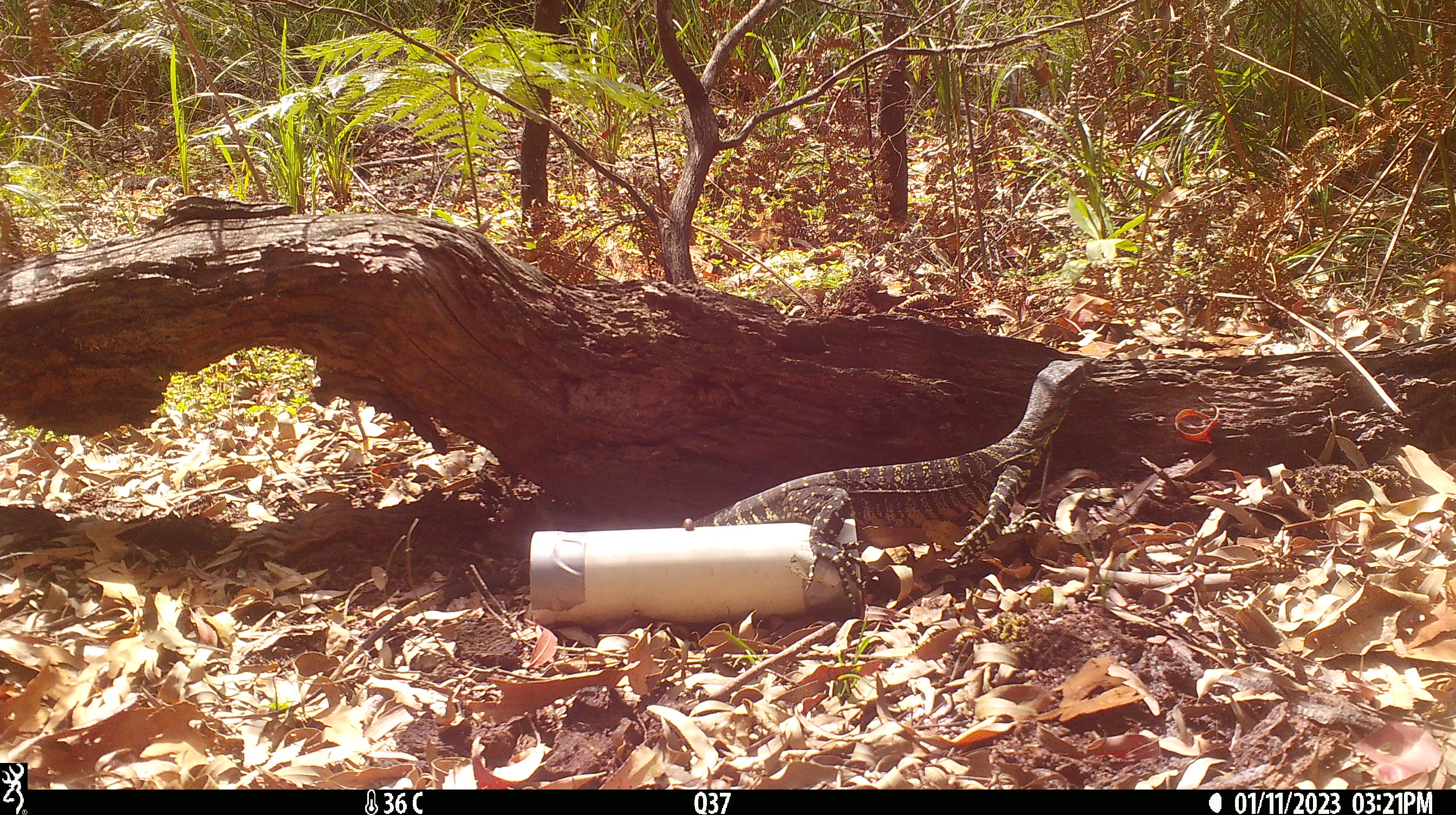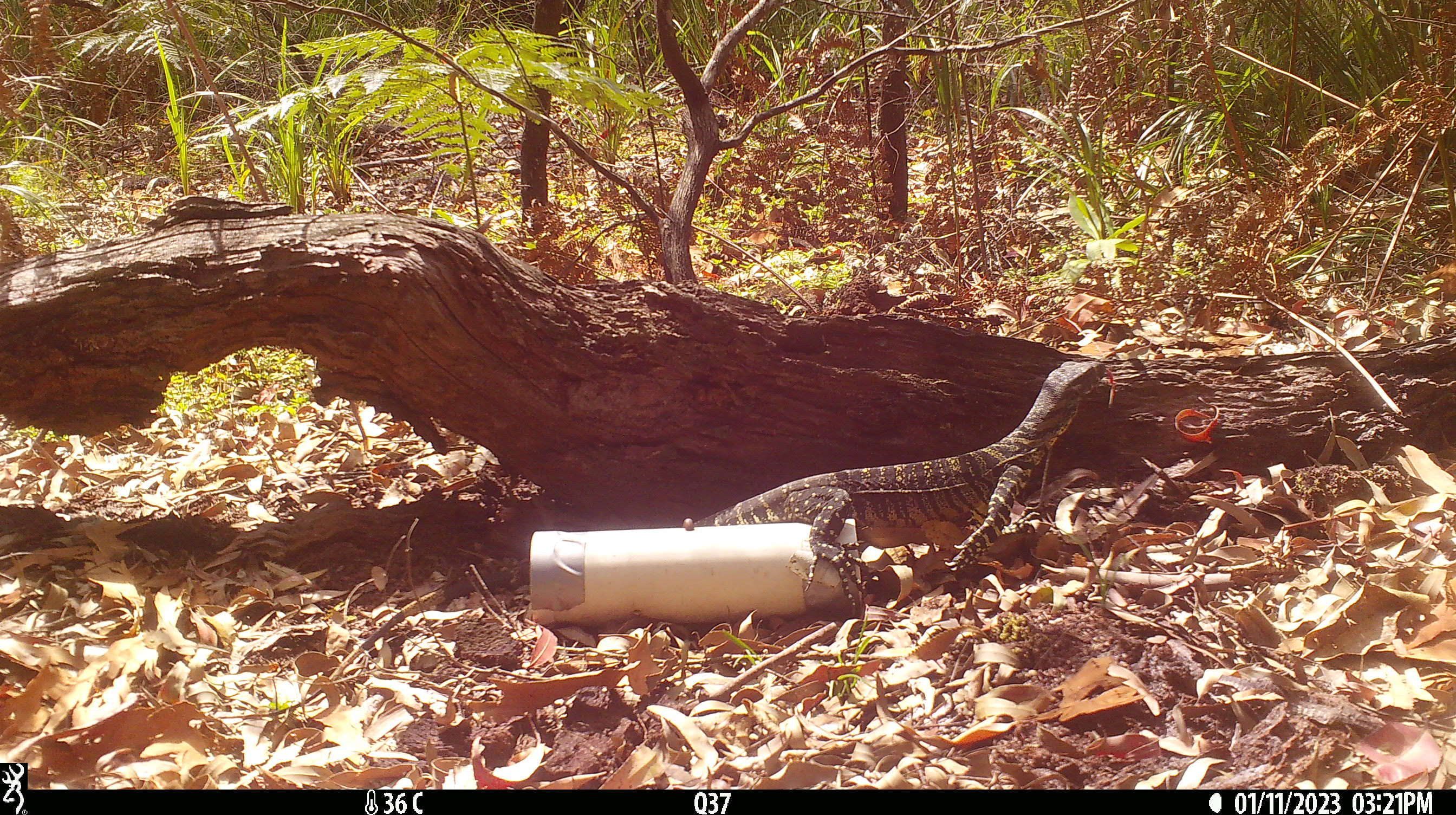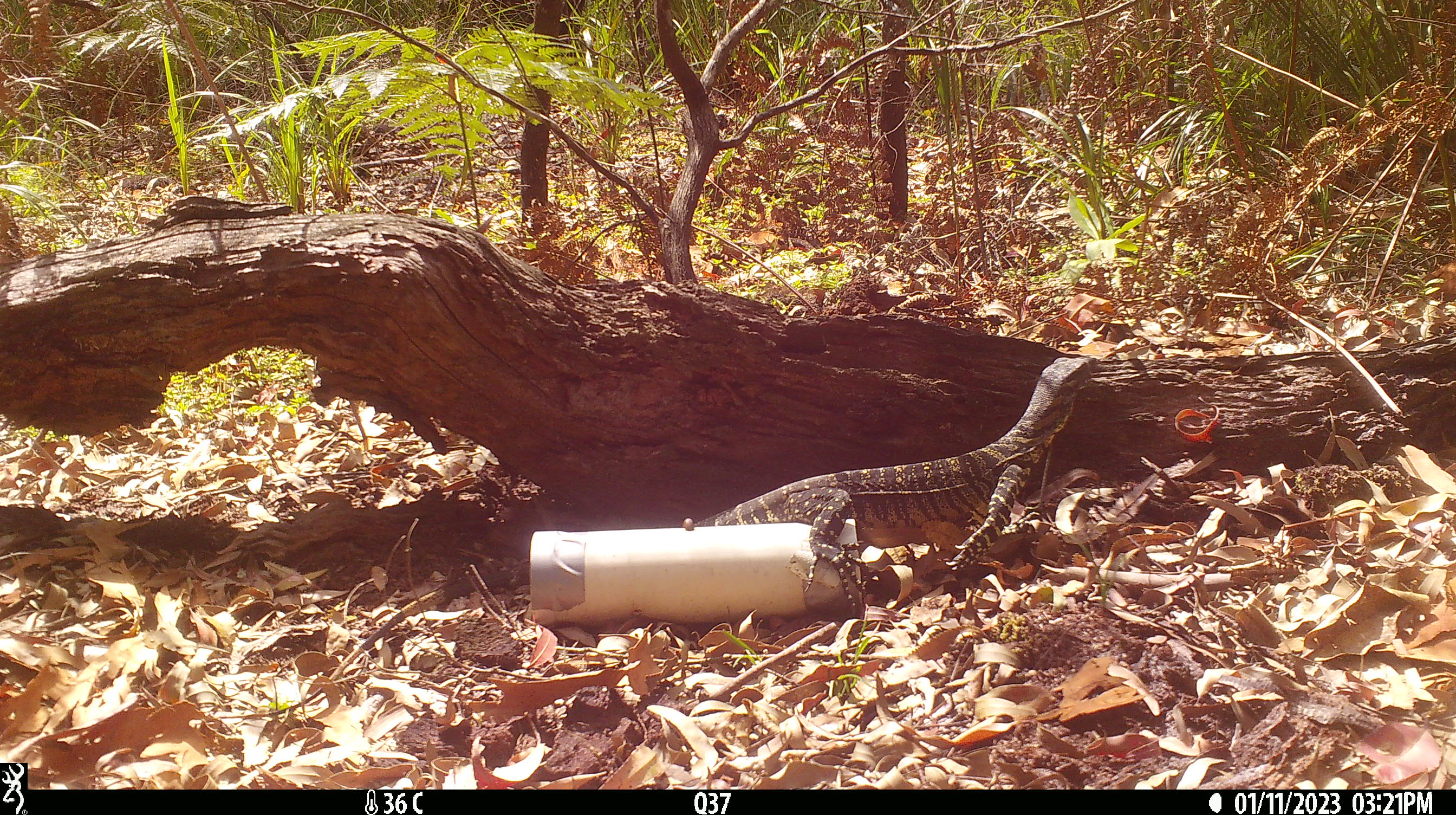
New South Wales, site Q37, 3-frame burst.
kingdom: Animalia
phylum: Chordata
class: Reptilia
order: Squamata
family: Varanidae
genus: Varanus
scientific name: Varanus varius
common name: lace monitor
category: goanna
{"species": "goanna (lace monitor) (Varanus varius)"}